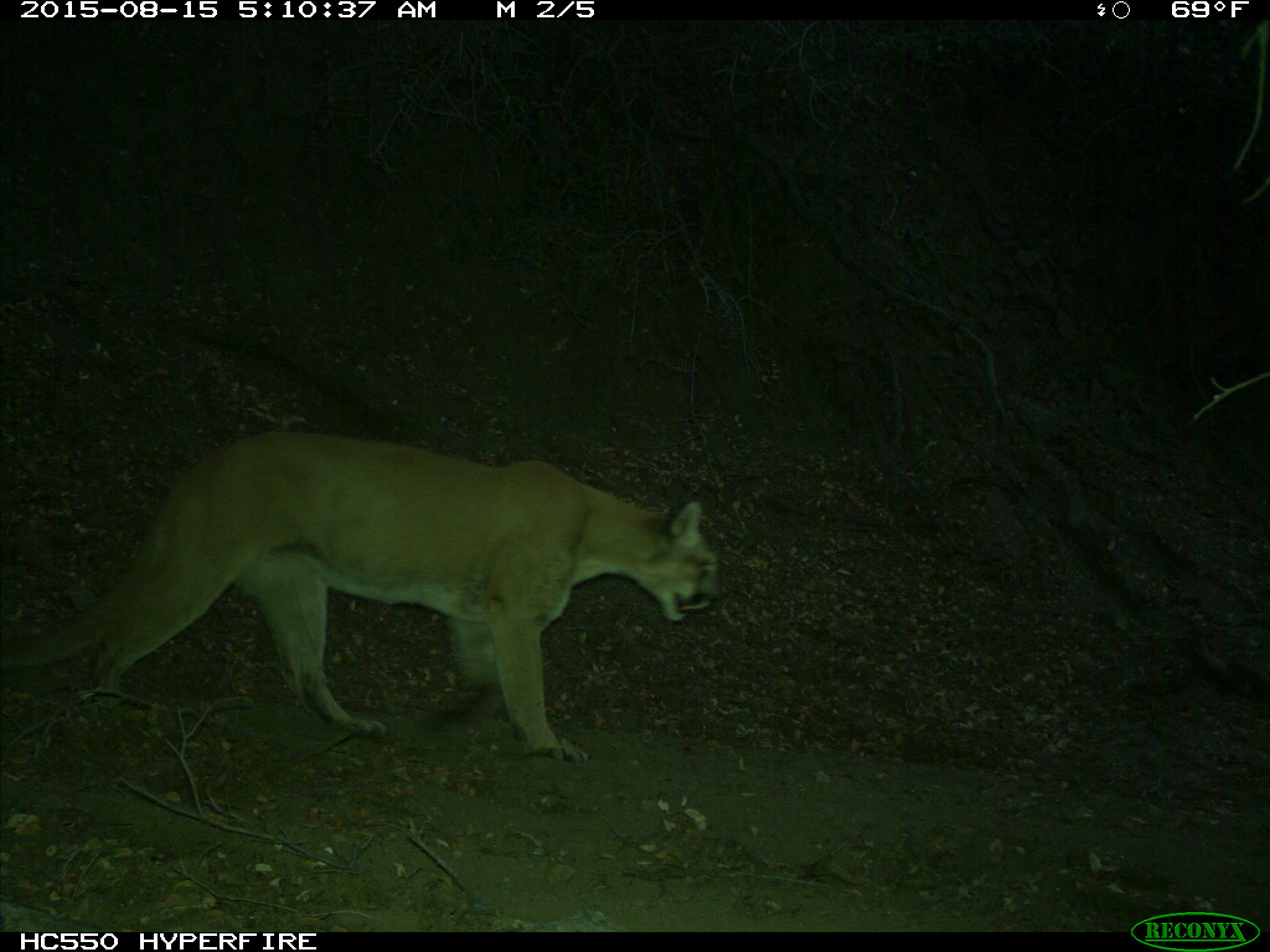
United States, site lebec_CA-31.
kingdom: Animalia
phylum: Chordata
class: Mammalia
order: Carnivora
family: Felidae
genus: Puma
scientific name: Puma concolor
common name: mountain lion